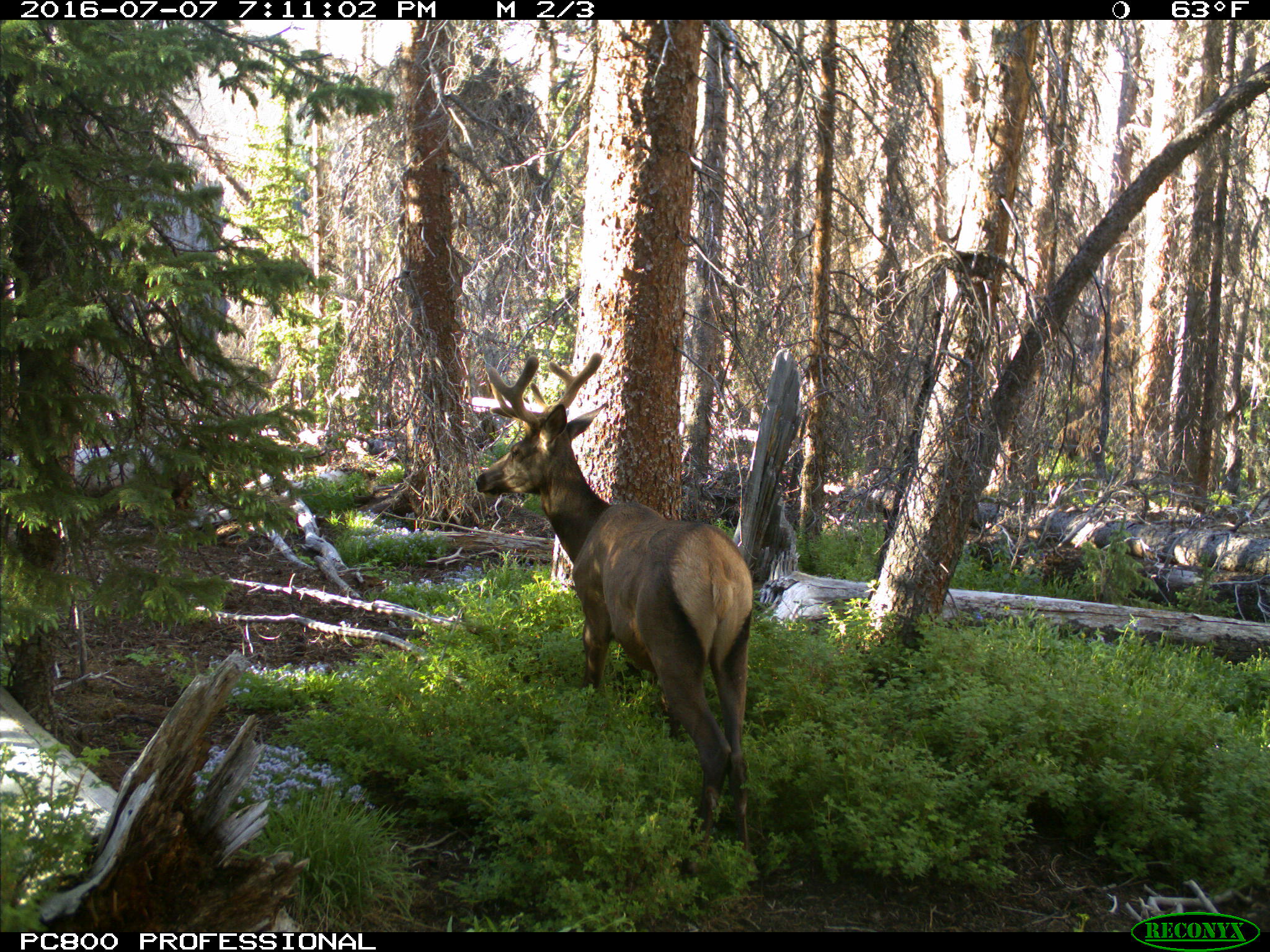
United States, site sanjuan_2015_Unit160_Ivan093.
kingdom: Animalia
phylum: Chordata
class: Mammalia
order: Artiodactyla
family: Cervidae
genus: Cervus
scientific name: Cervus elaphus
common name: red deer